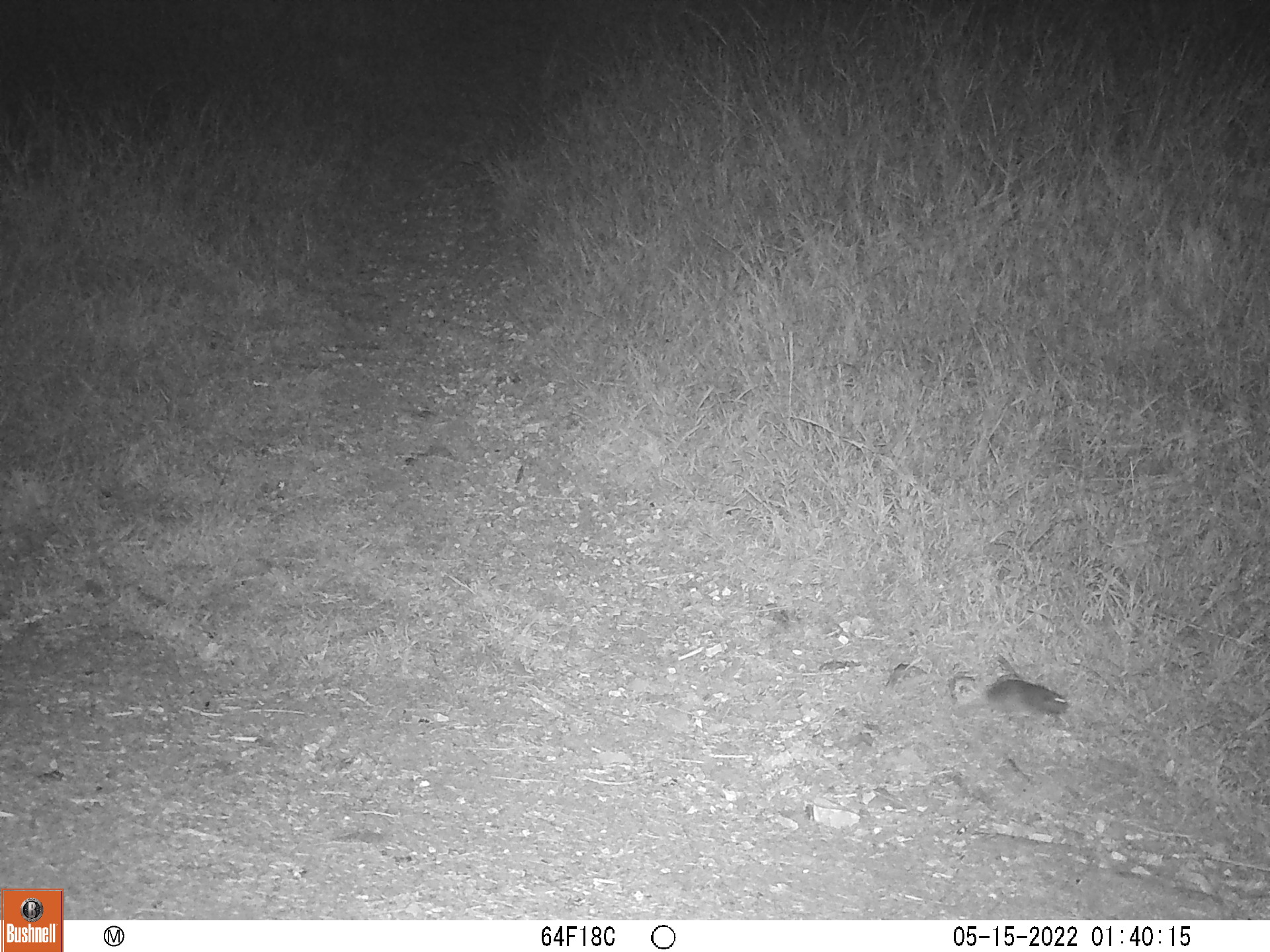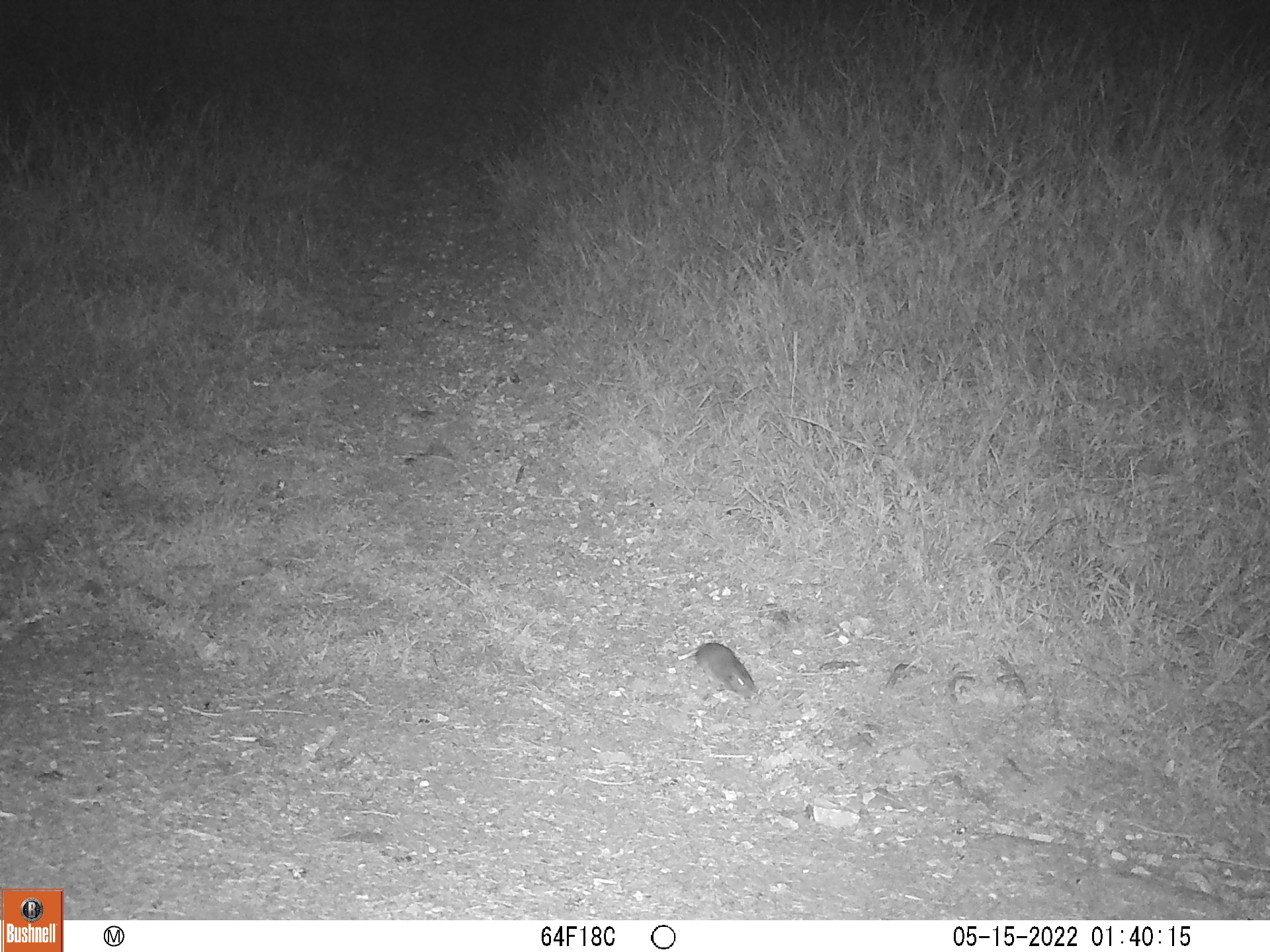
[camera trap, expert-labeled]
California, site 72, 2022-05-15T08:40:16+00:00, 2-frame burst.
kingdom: Animalia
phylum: Chordata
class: Mammalia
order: Rodentia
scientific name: Rodentia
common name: mouse or rat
Mouse or rat (Rodentia).